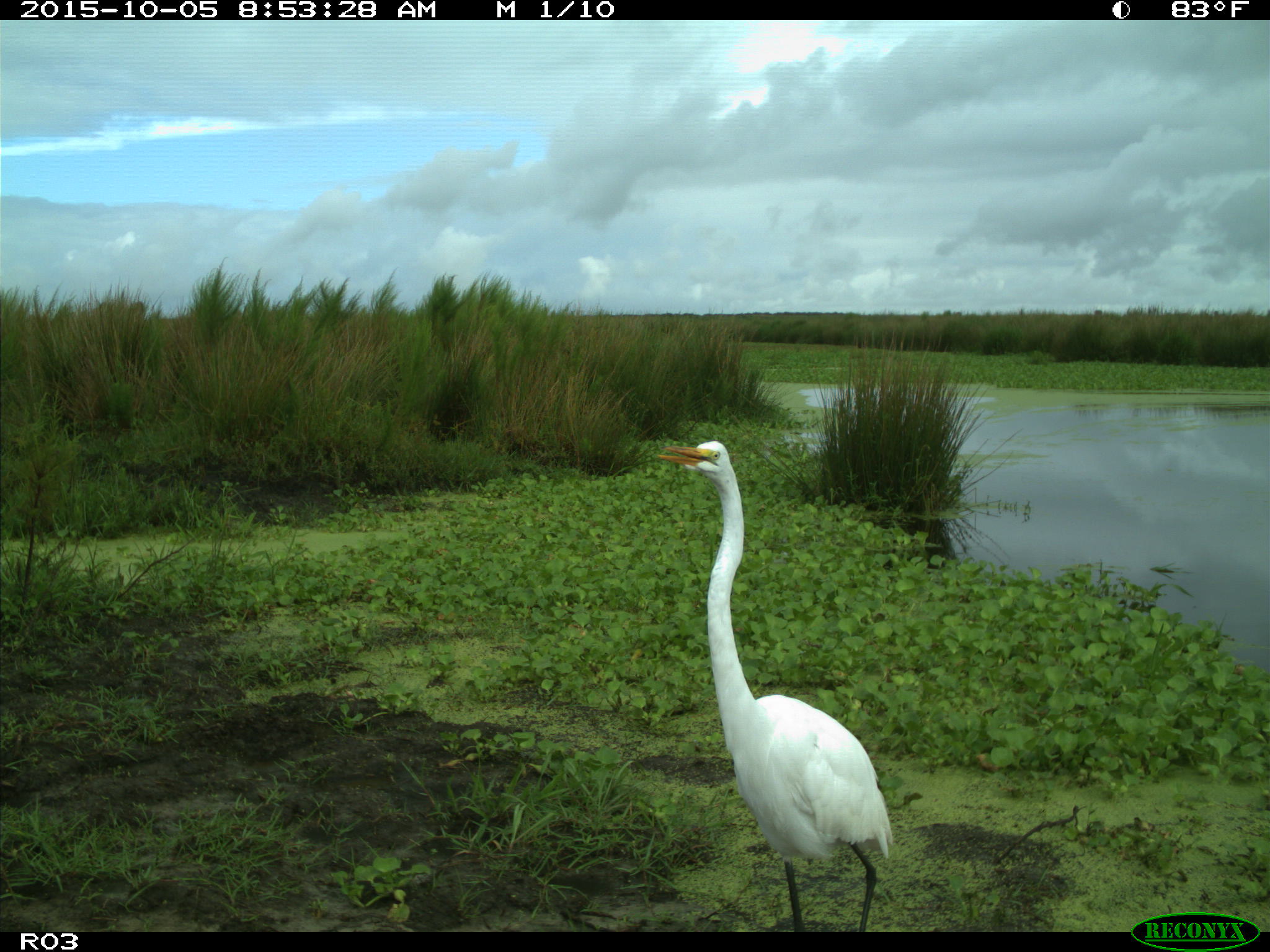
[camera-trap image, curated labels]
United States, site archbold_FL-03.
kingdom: Animalia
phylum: Chordata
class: Aves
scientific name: Aves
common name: birds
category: unidentified bird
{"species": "unidentified bird (birds) (Aves)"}